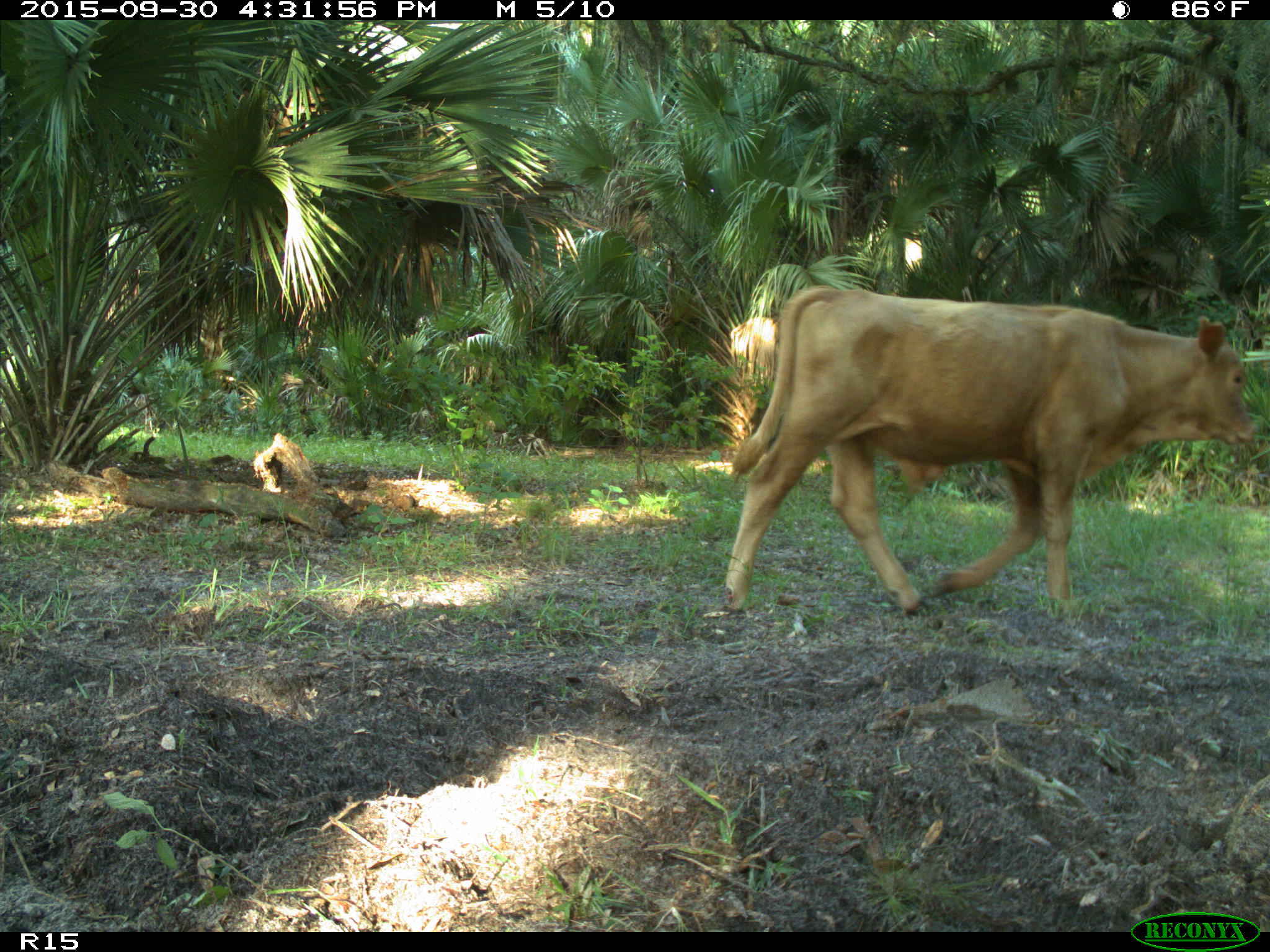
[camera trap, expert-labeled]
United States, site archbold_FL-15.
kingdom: Animalia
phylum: Chordata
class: Mammalia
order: Artiodactyla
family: Bovidae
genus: Bos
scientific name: Bos taurus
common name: domestic cow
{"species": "Bos taurus (domestic cow)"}